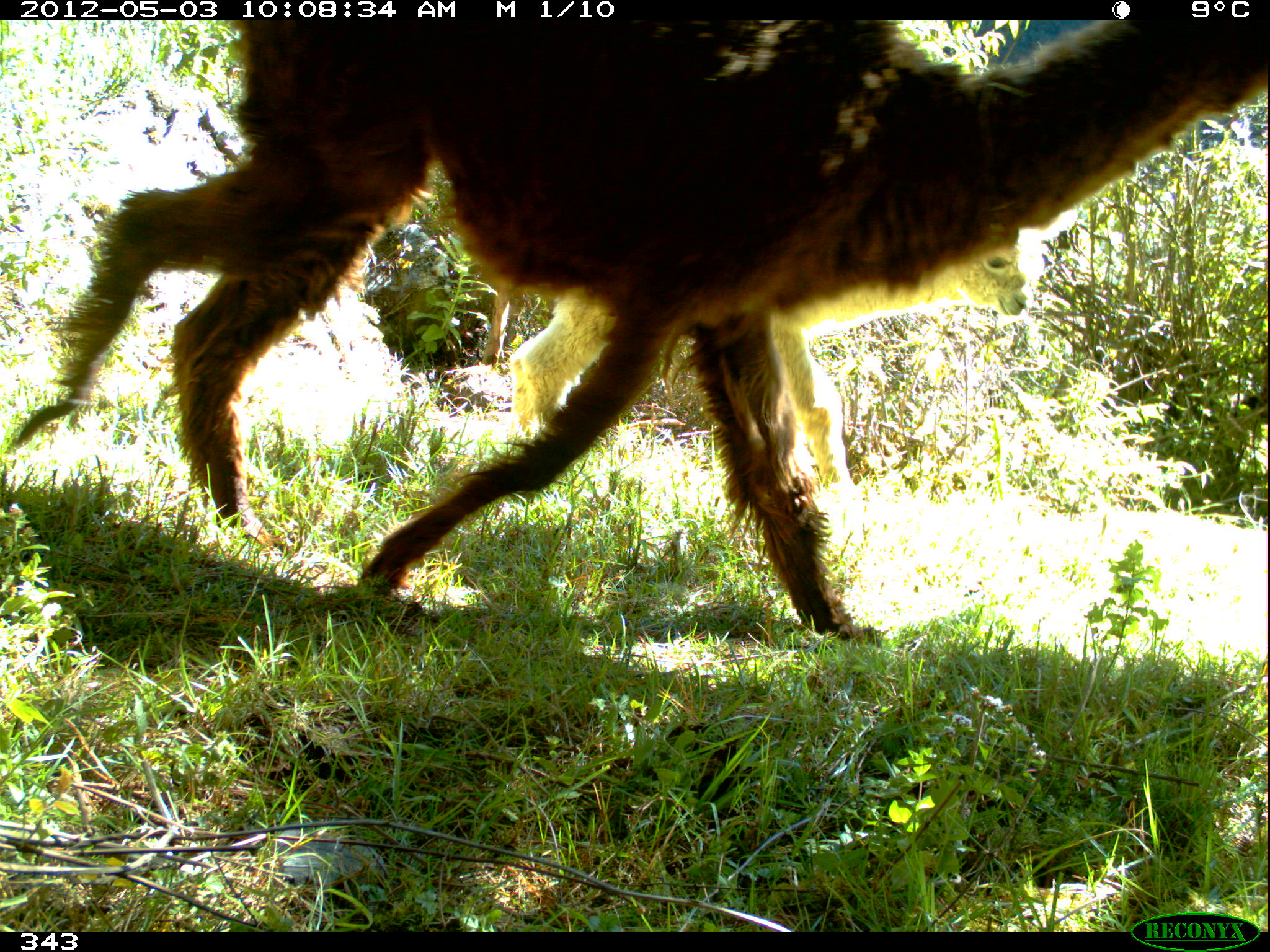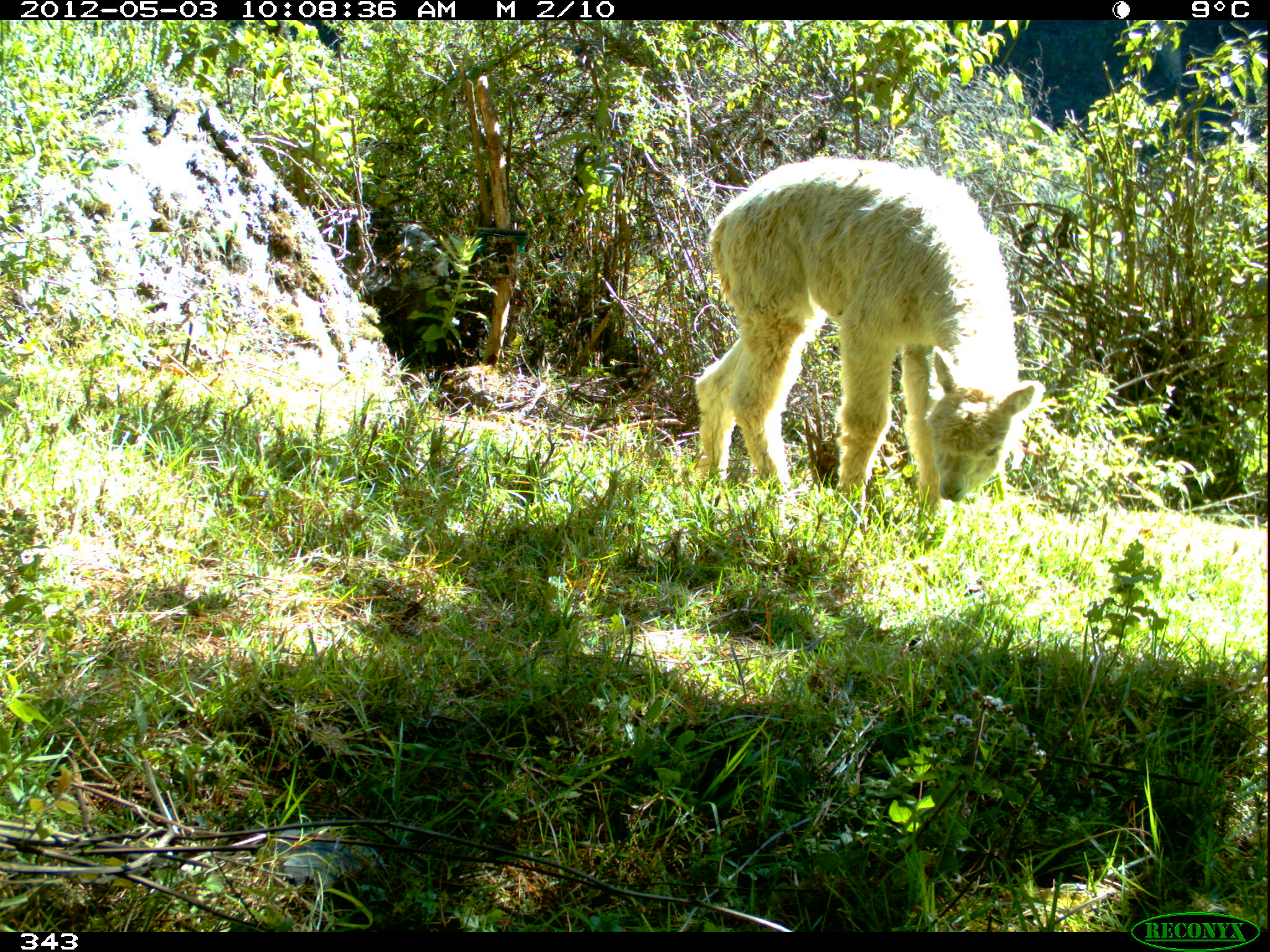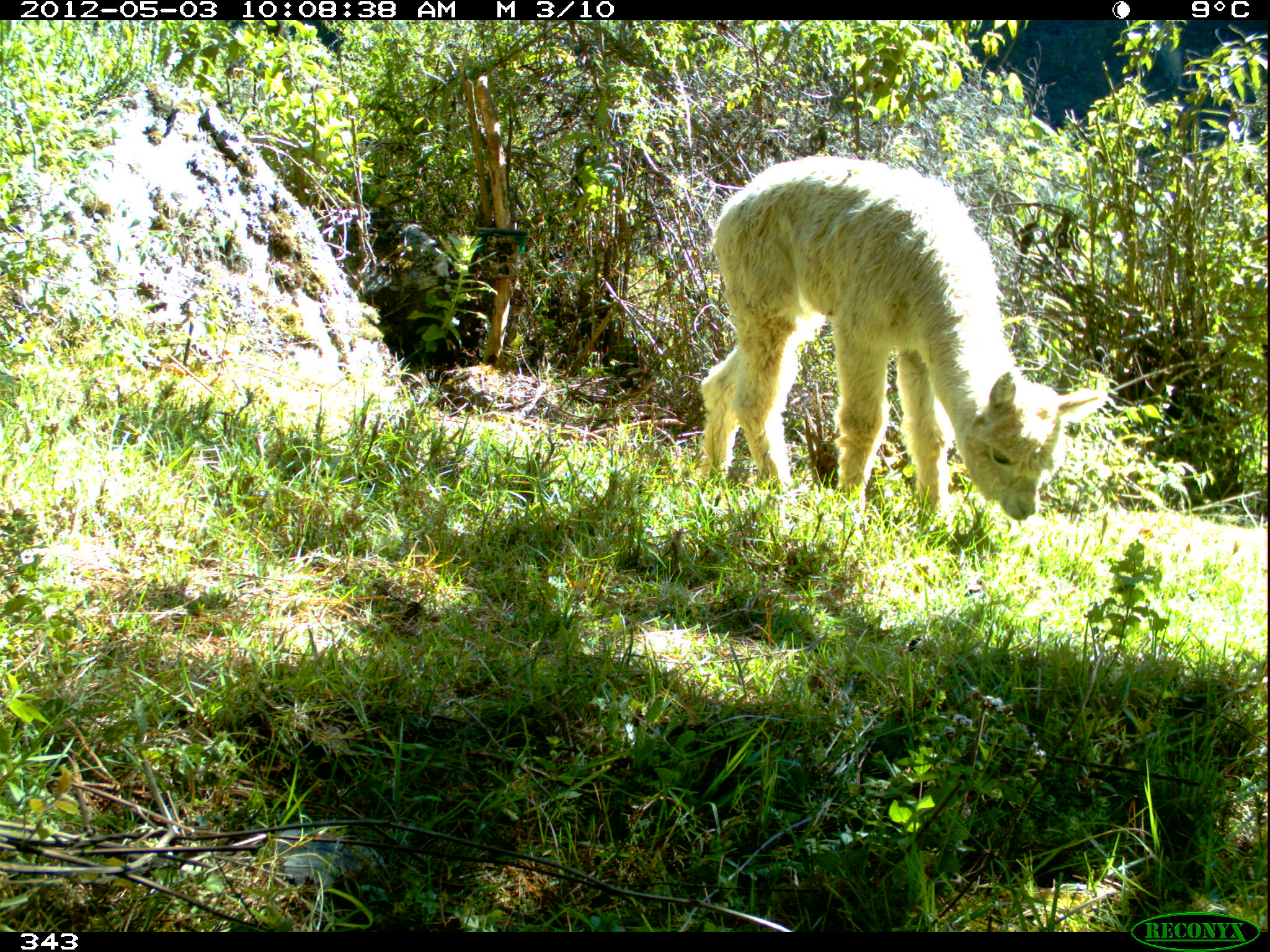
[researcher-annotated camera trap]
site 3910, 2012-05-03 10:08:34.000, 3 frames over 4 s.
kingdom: Animalia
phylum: Chordata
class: Mammalia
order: Artiodactyla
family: Camelidae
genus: Vicugna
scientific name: Vicugna pacos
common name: alpaca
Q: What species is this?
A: Vicugna pacos (alpaca).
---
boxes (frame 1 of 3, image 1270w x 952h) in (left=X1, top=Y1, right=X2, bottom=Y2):
vicugna pacos: (left=5, top=19, right=1268, bottom=641); (left=508, top=207, right=1078, bottom=501)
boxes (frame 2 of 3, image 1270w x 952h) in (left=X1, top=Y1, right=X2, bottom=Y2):
vicugna pacos: (left=692, top=156, right=1044, bottom=511)